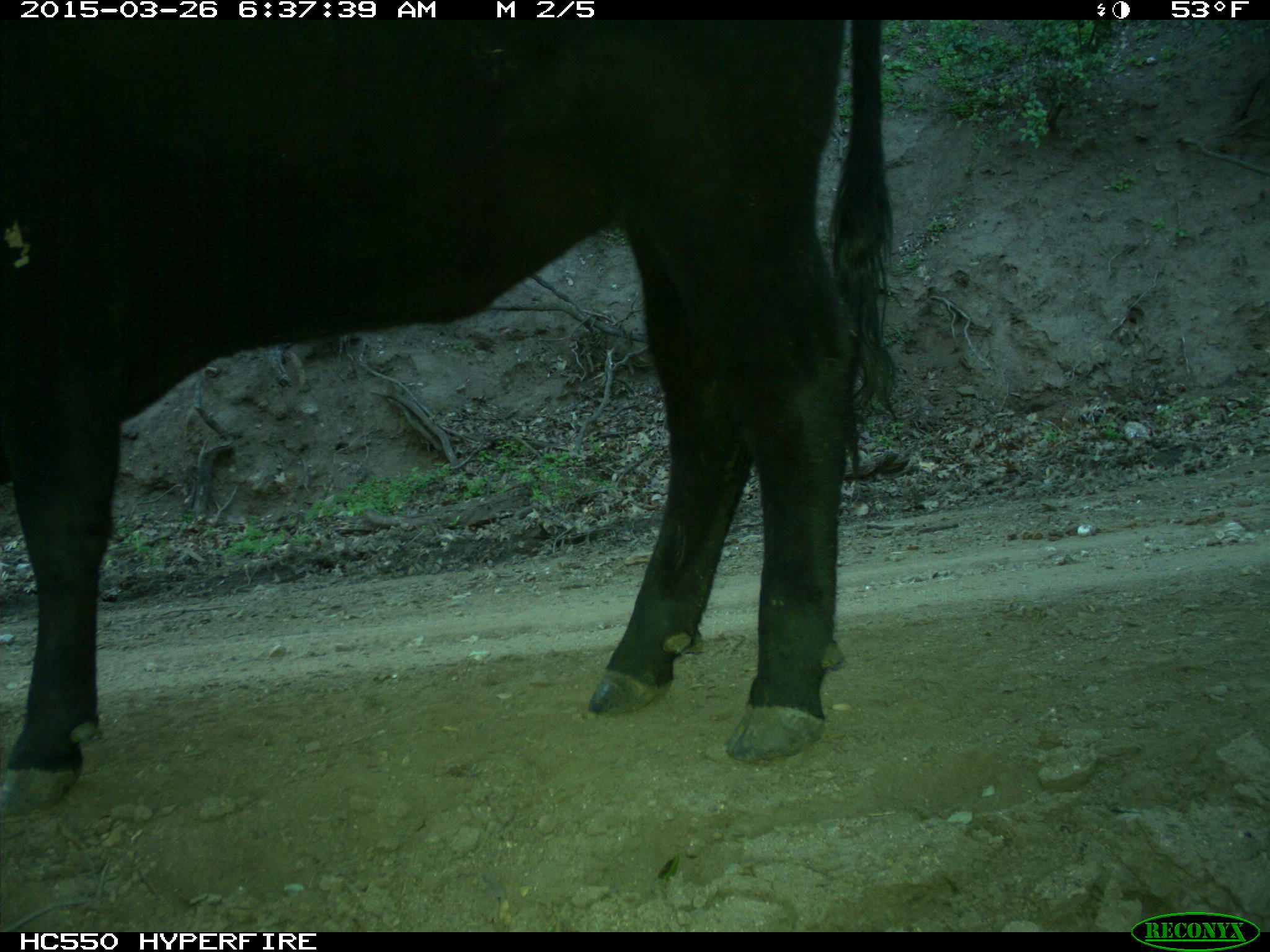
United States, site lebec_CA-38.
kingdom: Animalia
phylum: Chordata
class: Mammalia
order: Artiodactyla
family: Bovidae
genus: Bos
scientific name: Bos taurus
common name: domestic cow